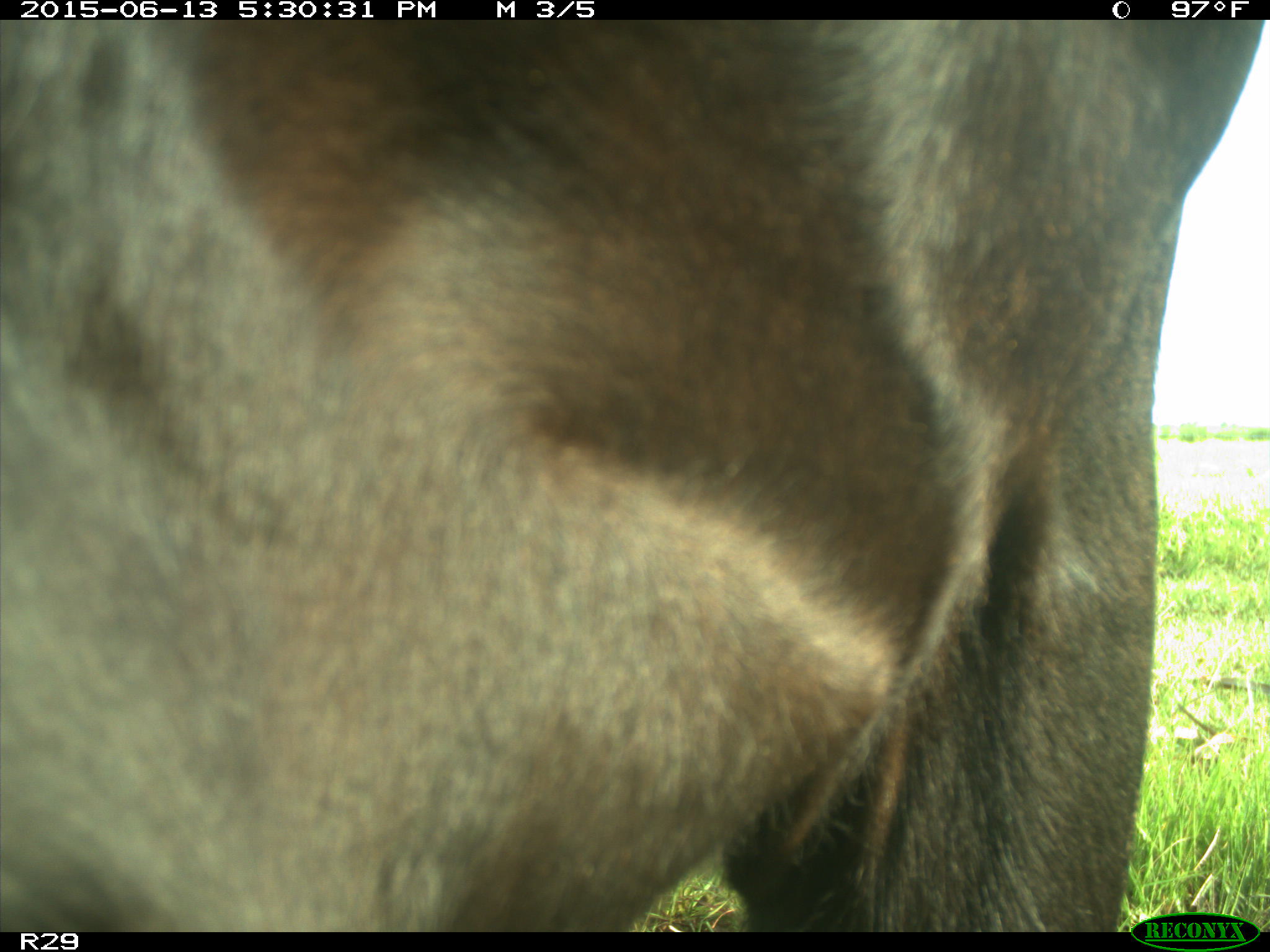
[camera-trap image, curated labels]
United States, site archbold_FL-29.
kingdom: Animalia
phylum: Chordata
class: Mammalia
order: Artiodactyla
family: Bovidae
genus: Bos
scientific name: Bos taurus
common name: domestic cow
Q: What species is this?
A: Bos taurus (domestic cow).